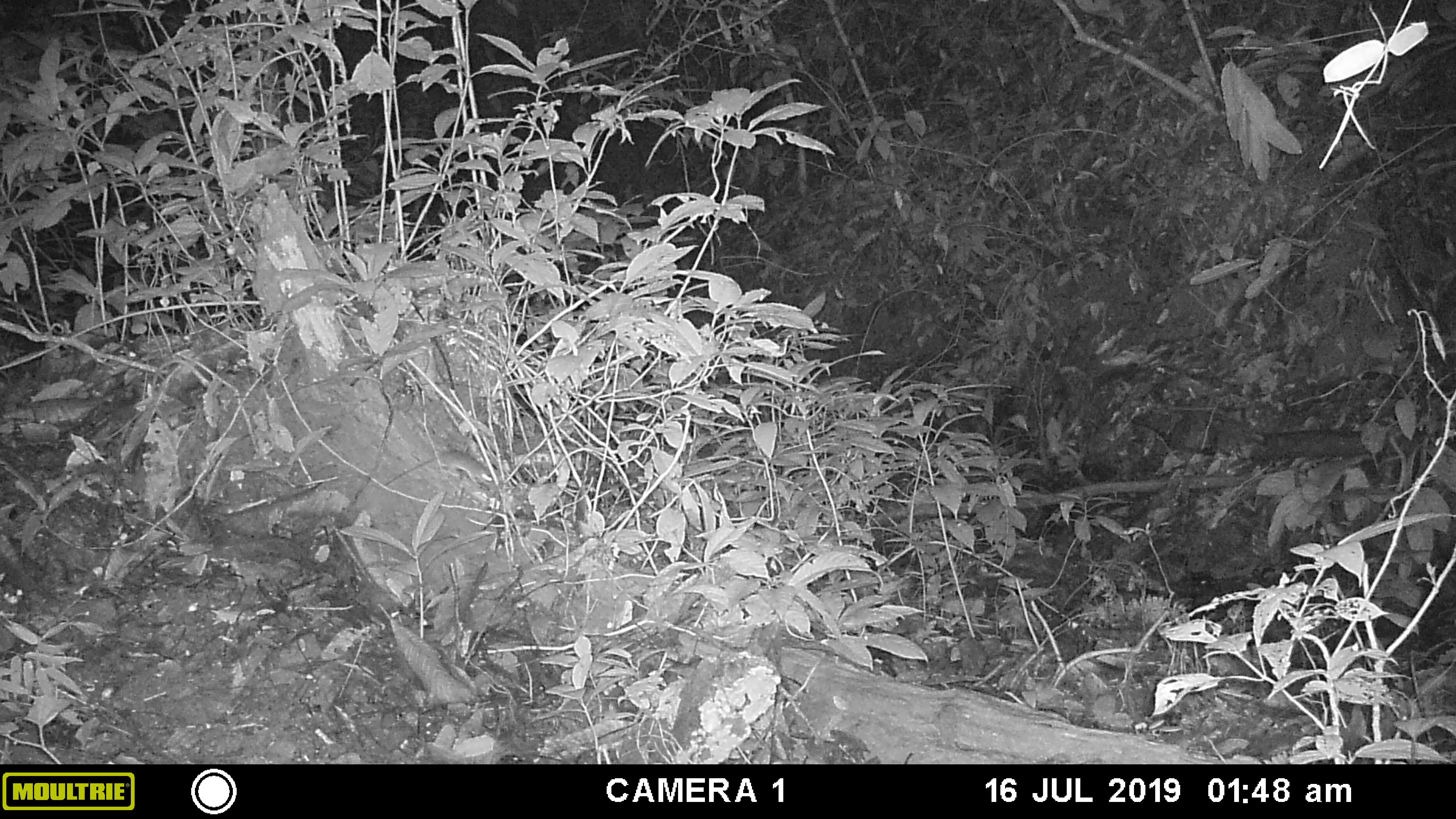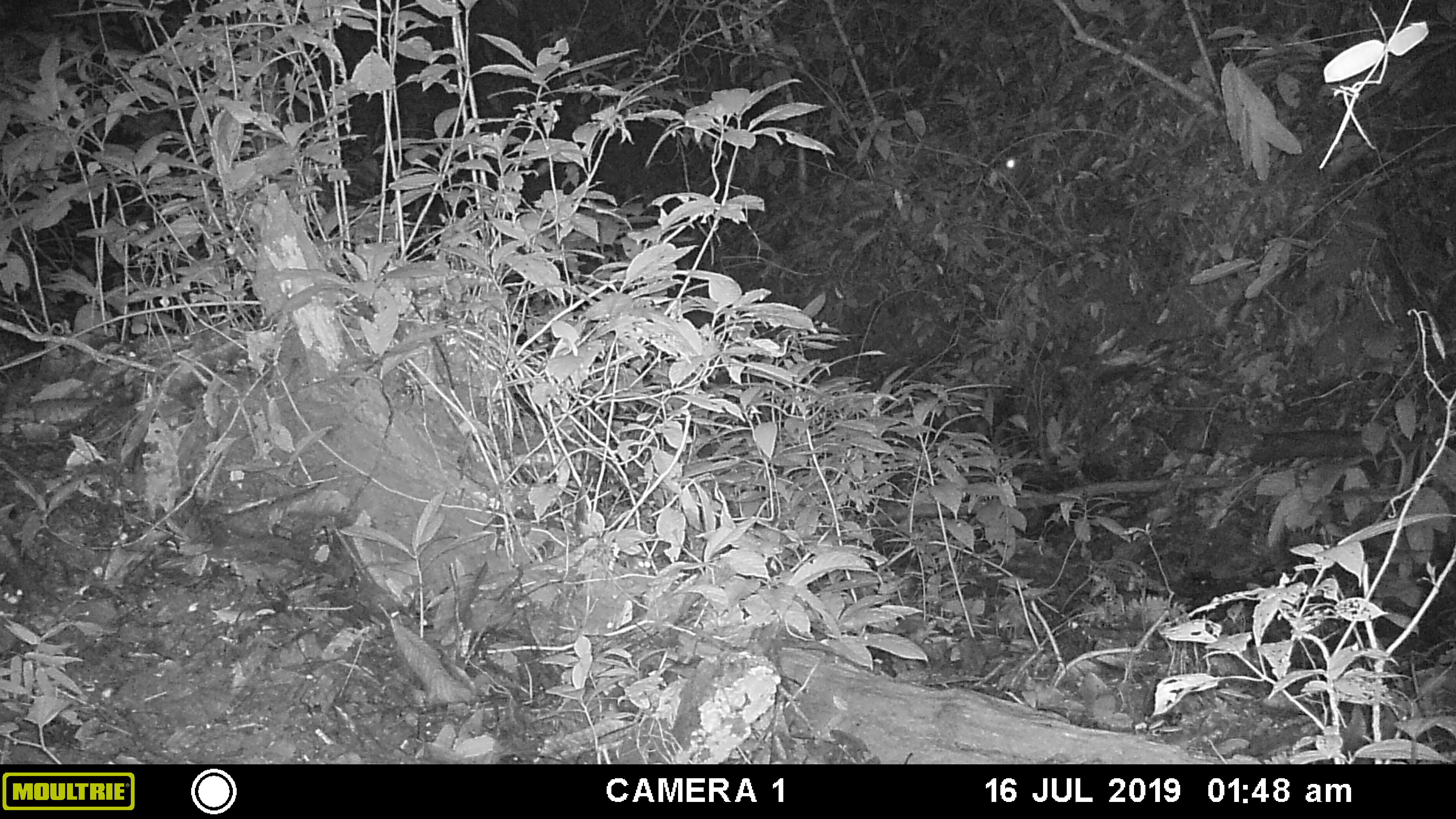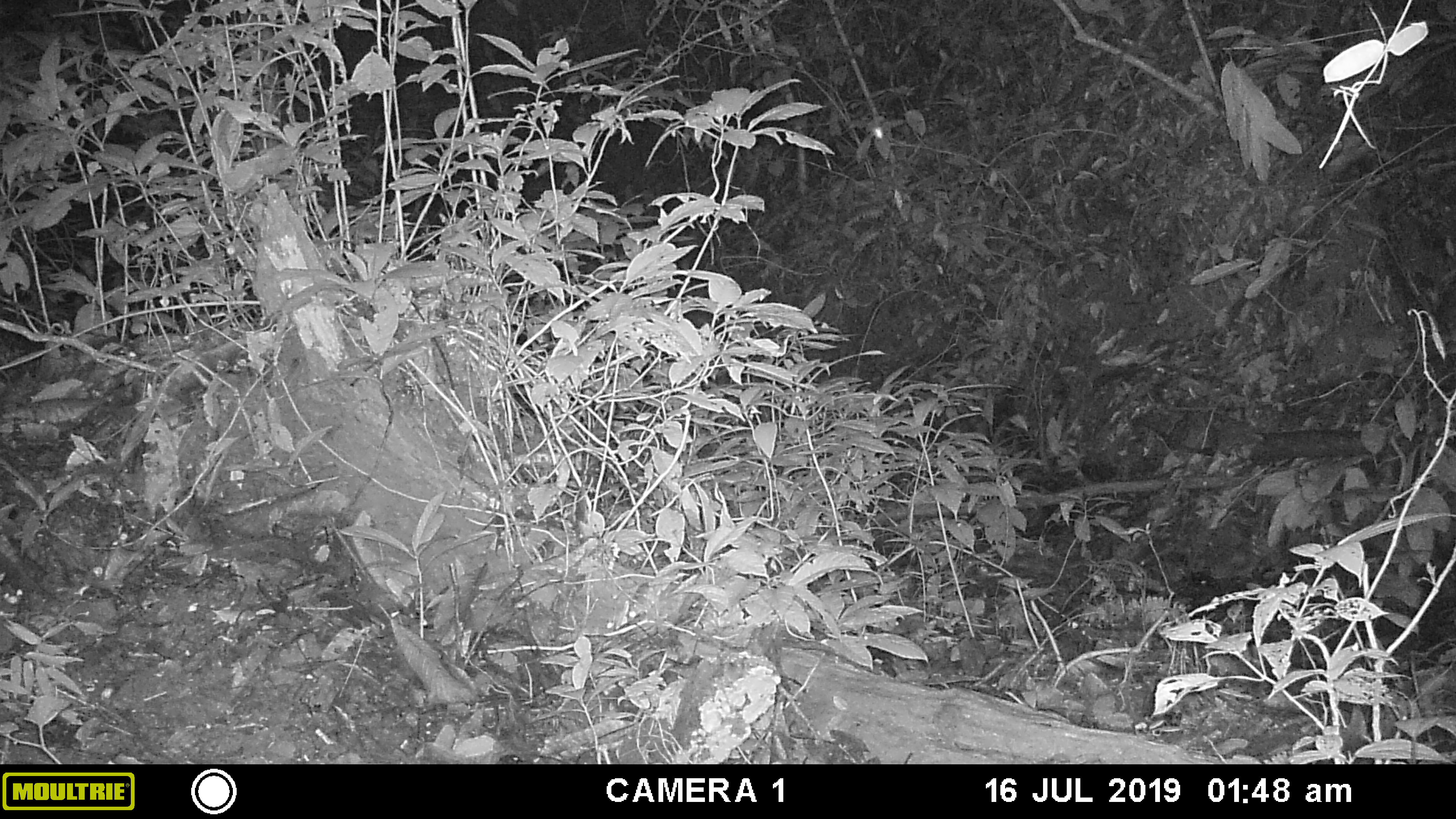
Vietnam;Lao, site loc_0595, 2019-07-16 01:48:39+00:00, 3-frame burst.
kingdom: Animalia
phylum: Chordata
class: Mammalia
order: Rodentia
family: Muridae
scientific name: Muridae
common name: old-world mice and rats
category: unidentified murid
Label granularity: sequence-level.